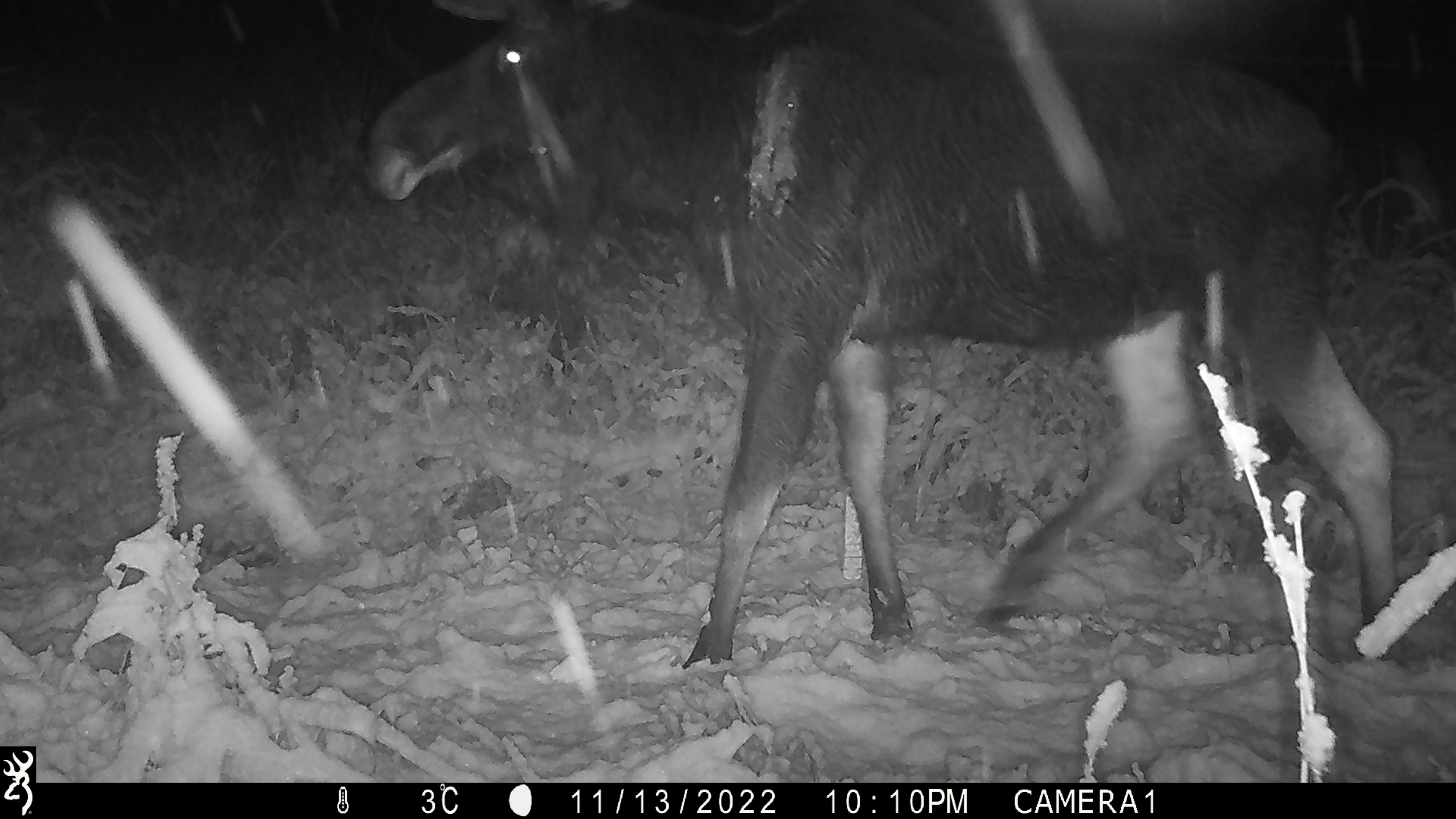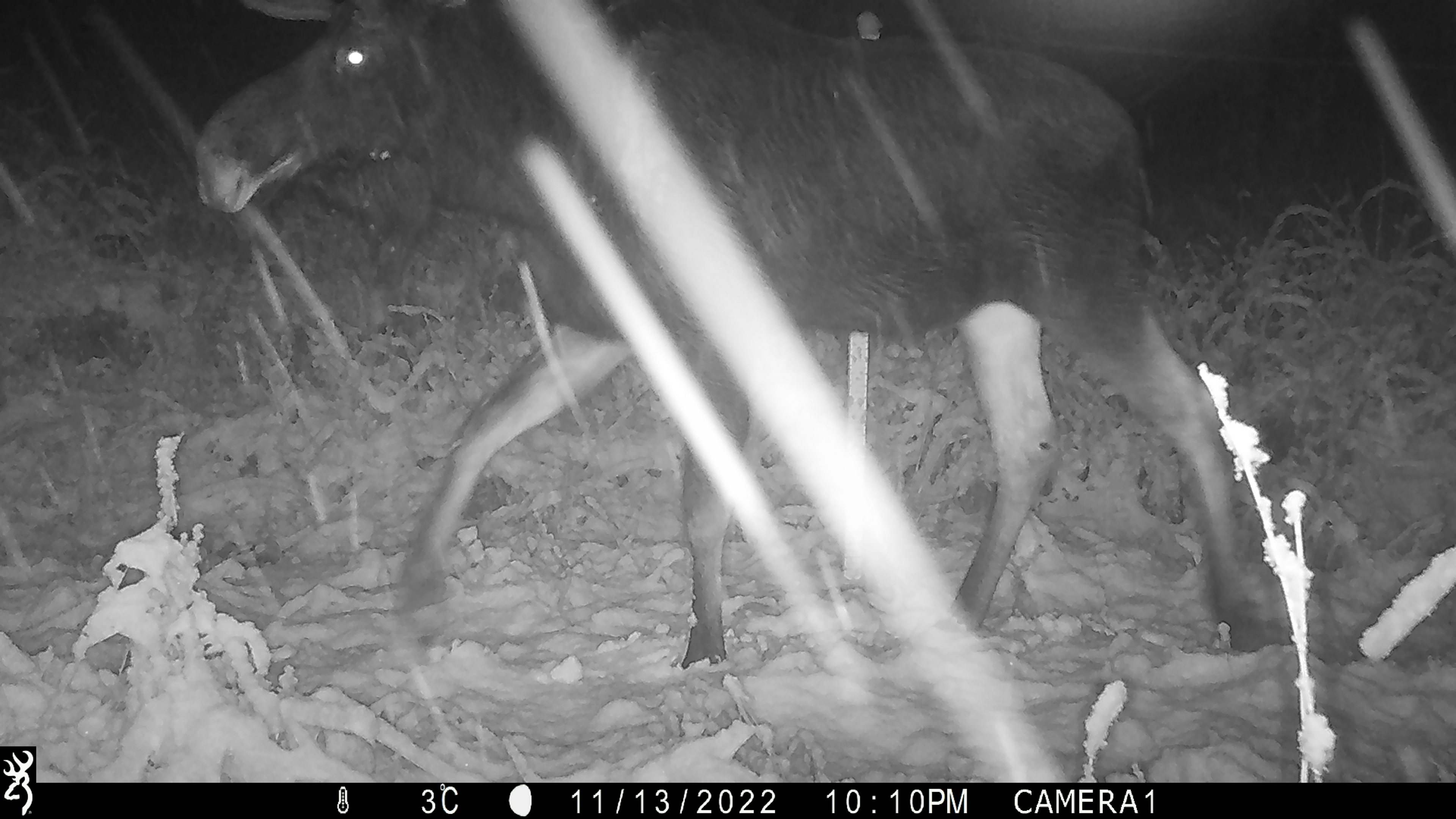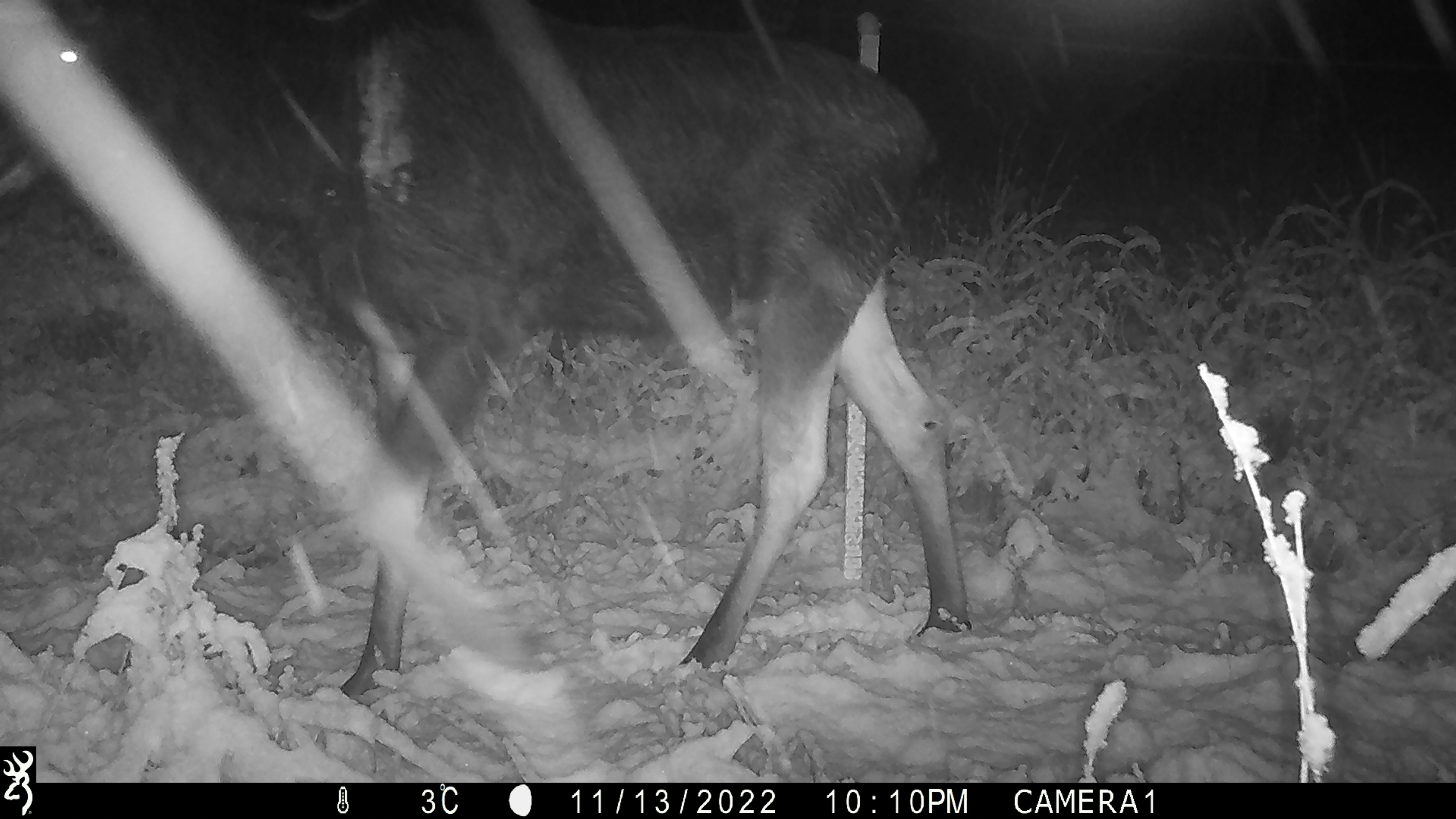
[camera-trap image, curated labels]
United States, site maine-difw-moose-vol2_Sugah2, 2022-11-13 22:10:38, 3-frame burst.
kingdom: Animalia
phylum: Chordata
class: Mammalia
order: Artiodactyla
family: Cervidae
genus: Alces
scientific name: Alces alces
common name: moose